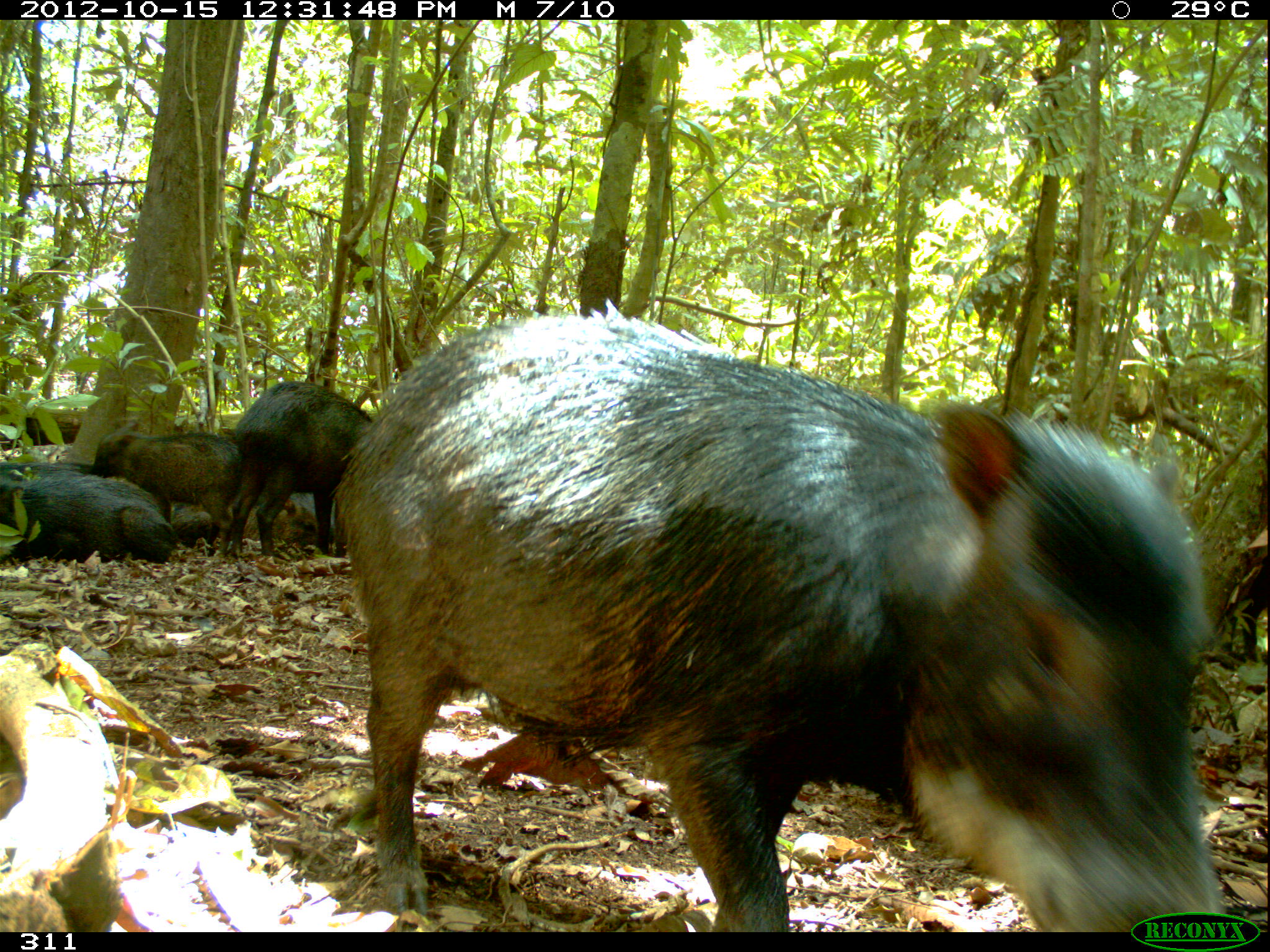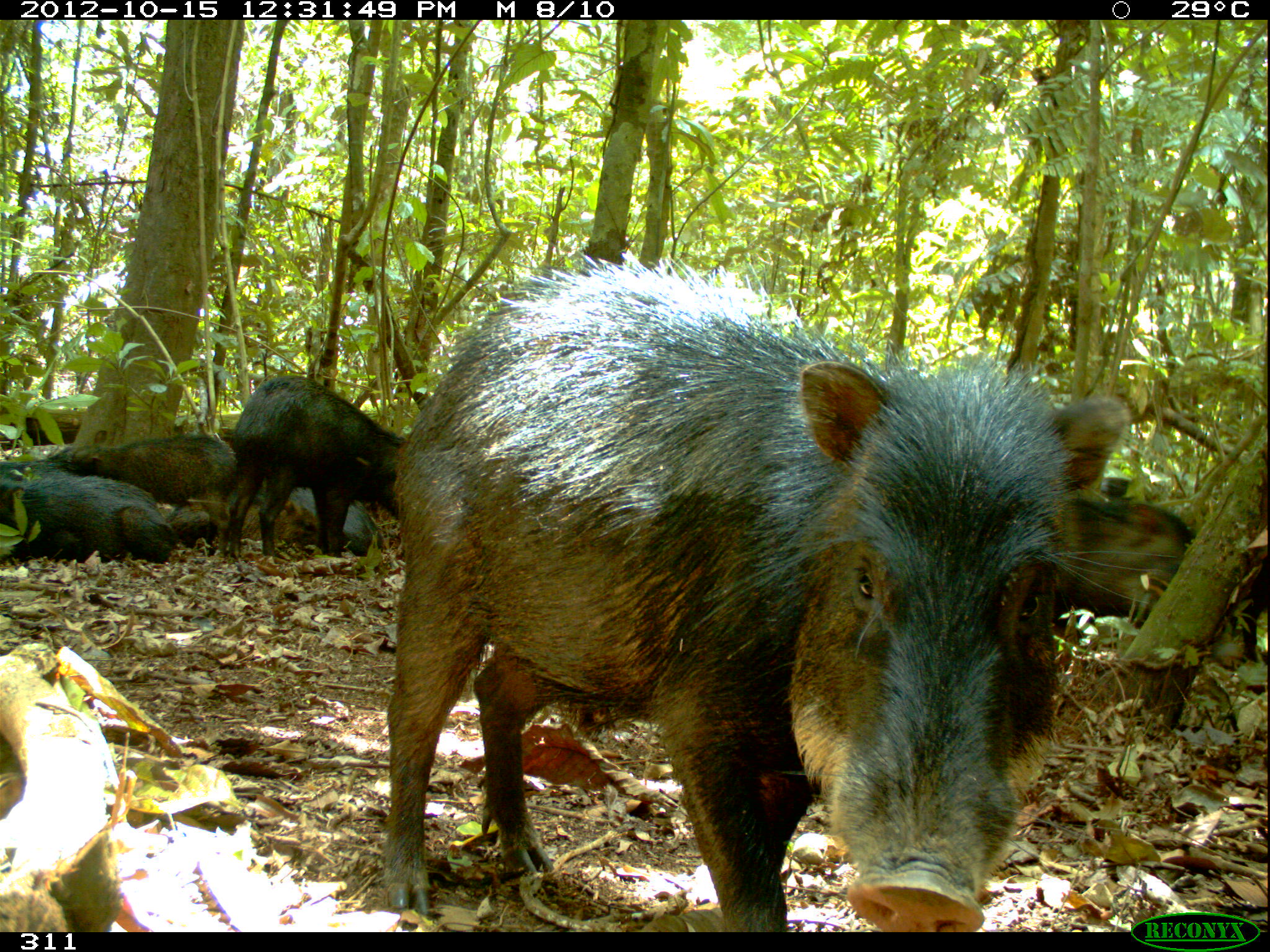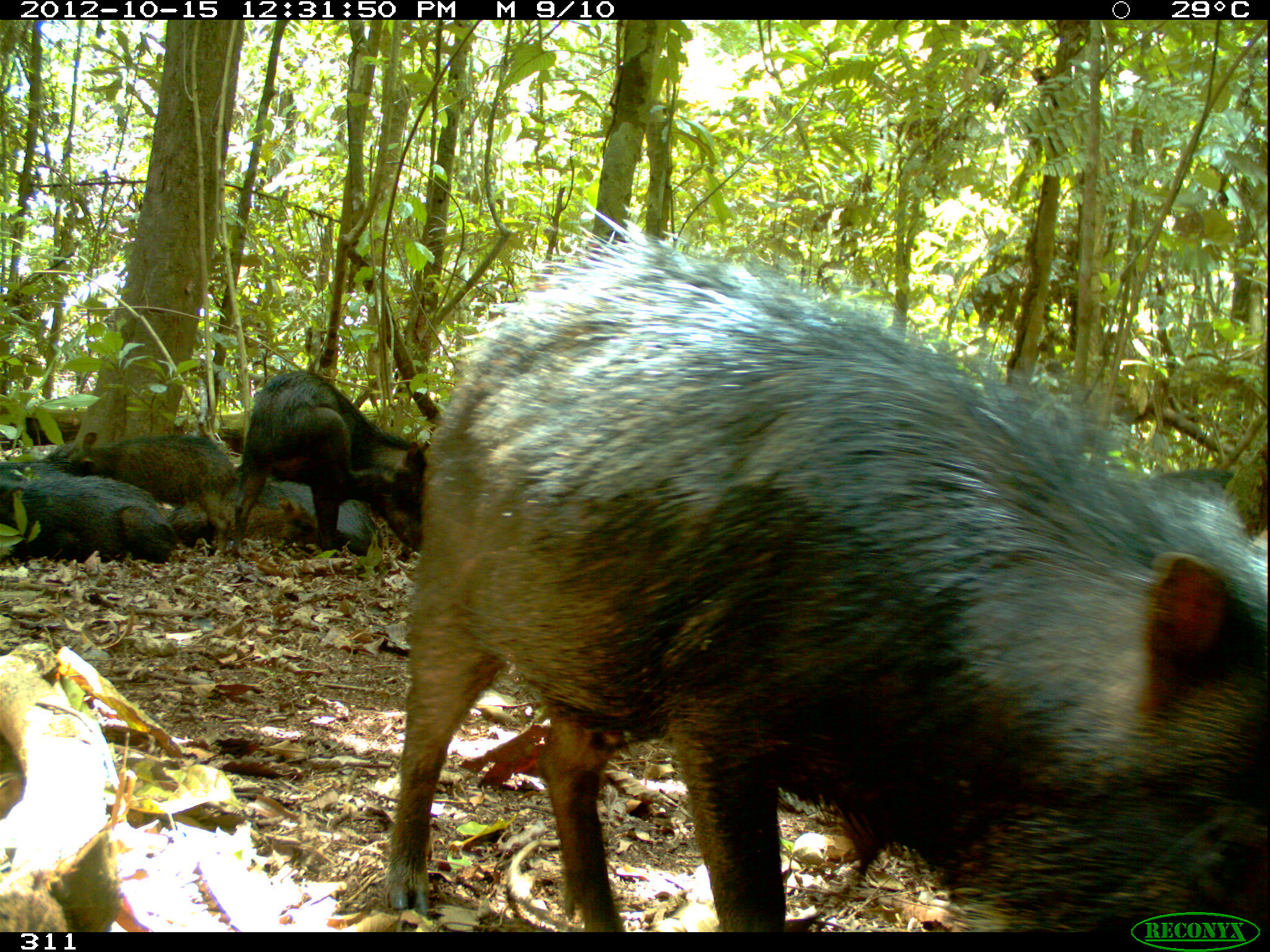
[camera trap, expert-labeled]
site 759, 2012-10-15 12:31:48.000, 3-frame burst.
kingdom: Animalia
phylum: Chordata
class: Mammalia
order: Artiodactyla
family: Tayassuidae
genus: Tayassu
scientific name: Tayassu pecari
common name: white-lipped peccary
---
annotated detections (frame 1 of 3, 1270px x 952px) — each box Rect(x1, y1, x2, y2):
tayassu pecari: Rect(332, 295, 1231, 931); Rect(221, 379, 376, 561); Rect(88, 433, 239, 561); Rect(0, 461, 177, 563); Rect(168, 490, 338, 558)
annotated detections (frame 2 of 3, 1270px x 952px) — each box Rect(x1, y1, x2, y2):
tayassu pecari: Rect(375, 247, 1132, 930); Rect(1055, 491, 1267, 671); Rect(220, 373, 406, 560); Rect(52, 433, 239, 559); Rect(0, 467, 174, 562); Rect(167, 491, 331, 554); Rect(287, 485, 384, 558); Rect(1100, 477, 1132, 496)